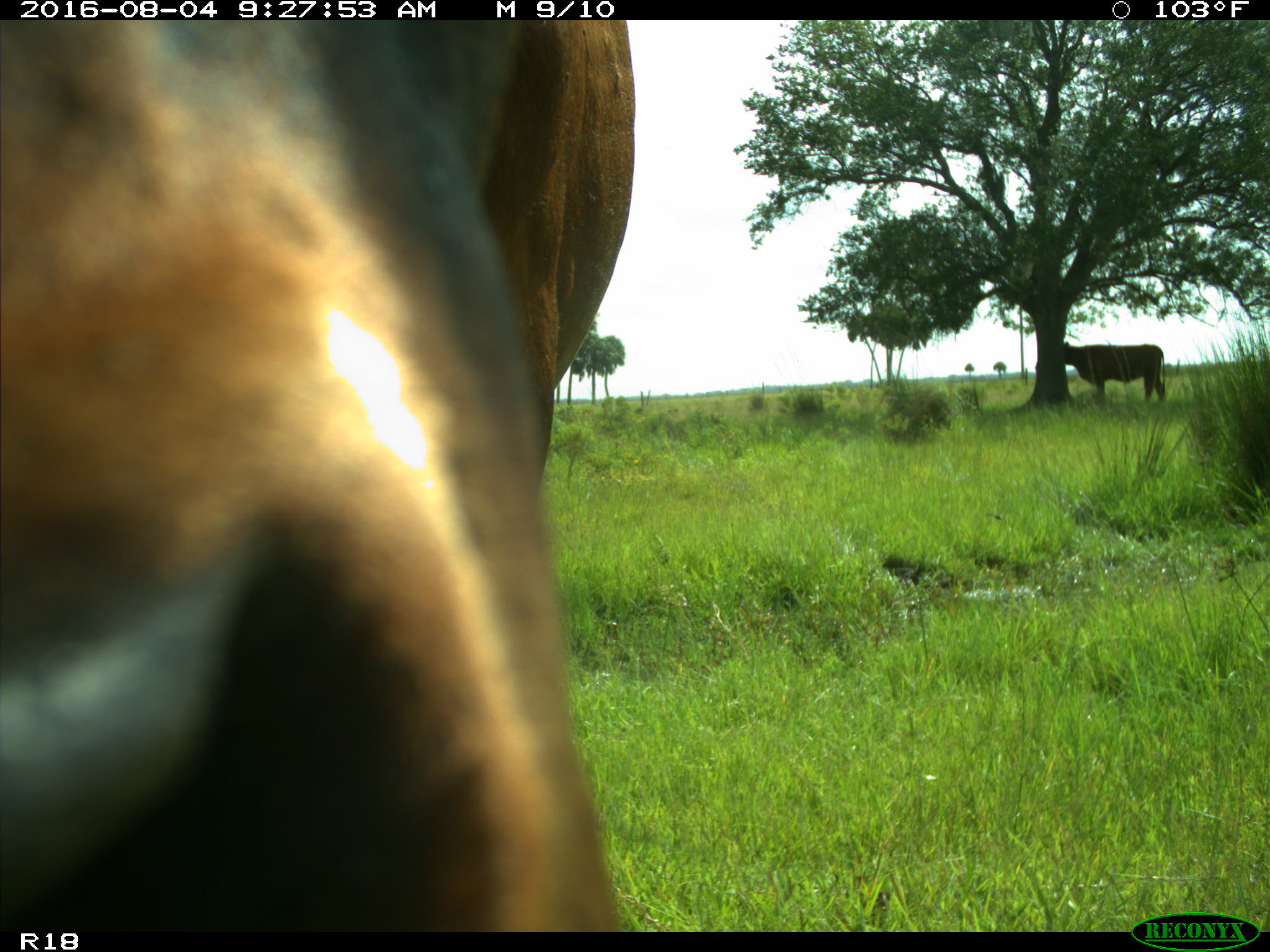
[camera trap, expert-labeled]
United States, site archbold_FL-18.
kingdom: Animalia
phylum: Chordata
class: Mammalia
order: Artiodactyla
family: Bovidae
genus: Bos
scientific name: Bos taurus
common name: domestic cow